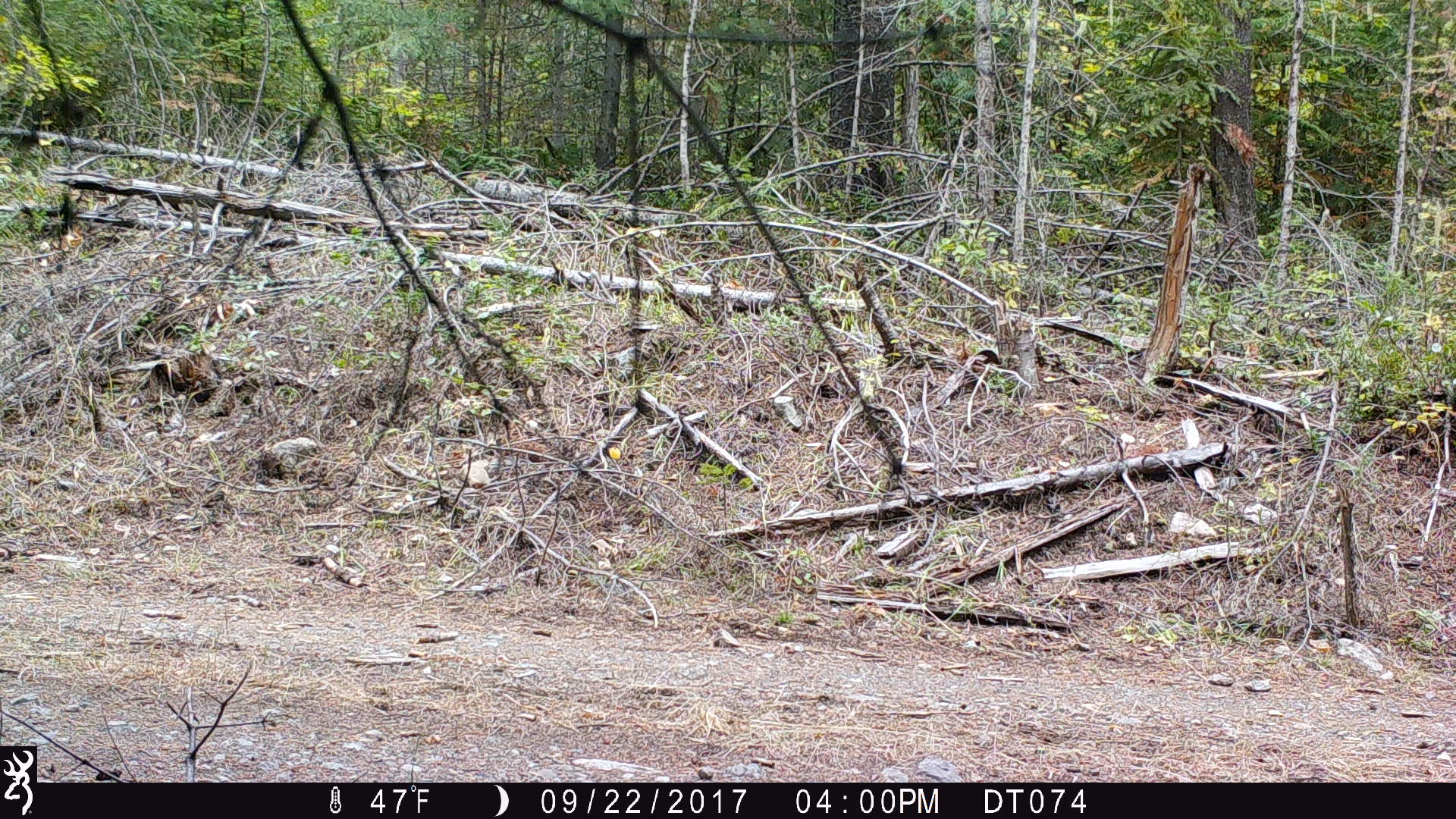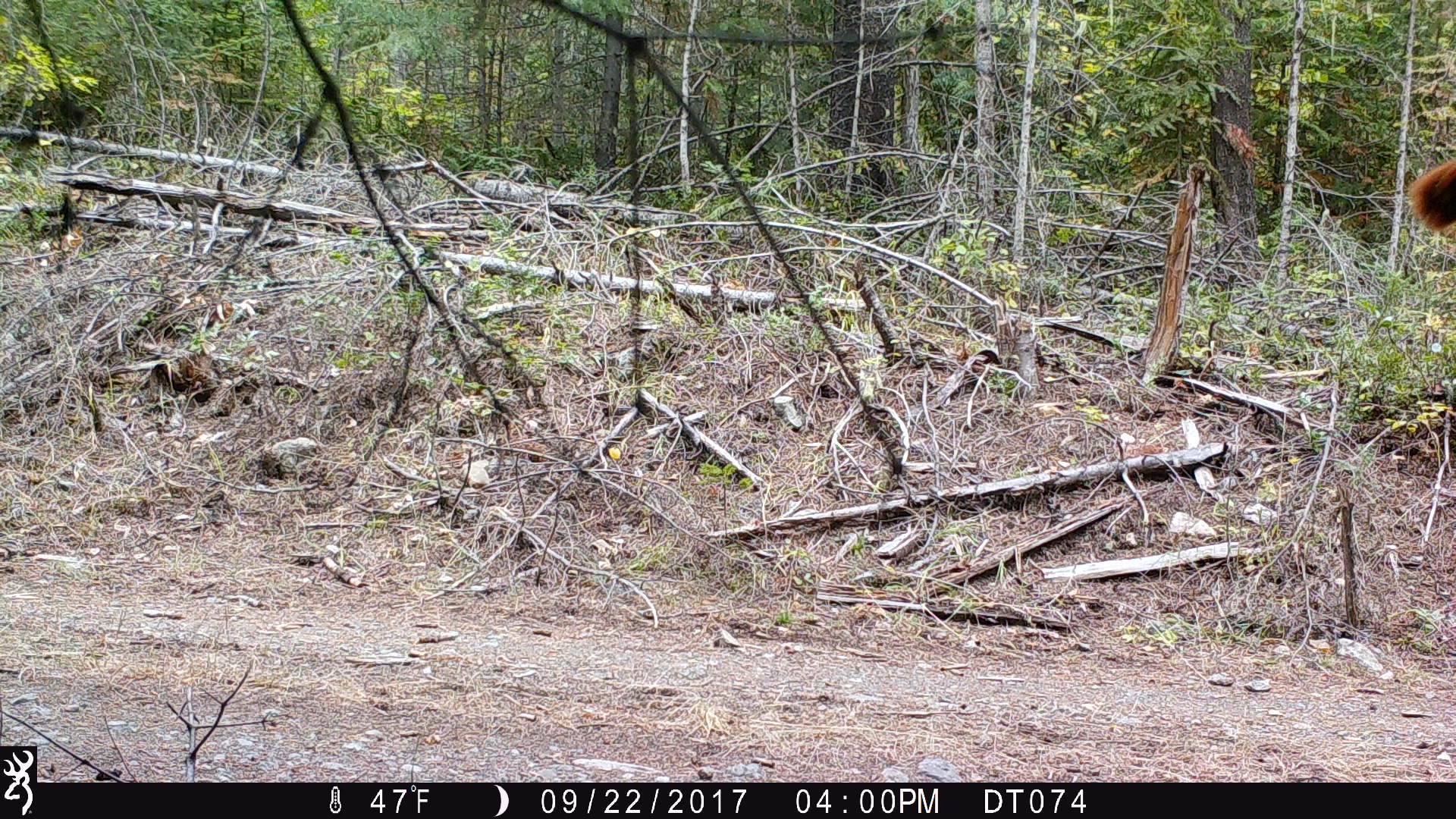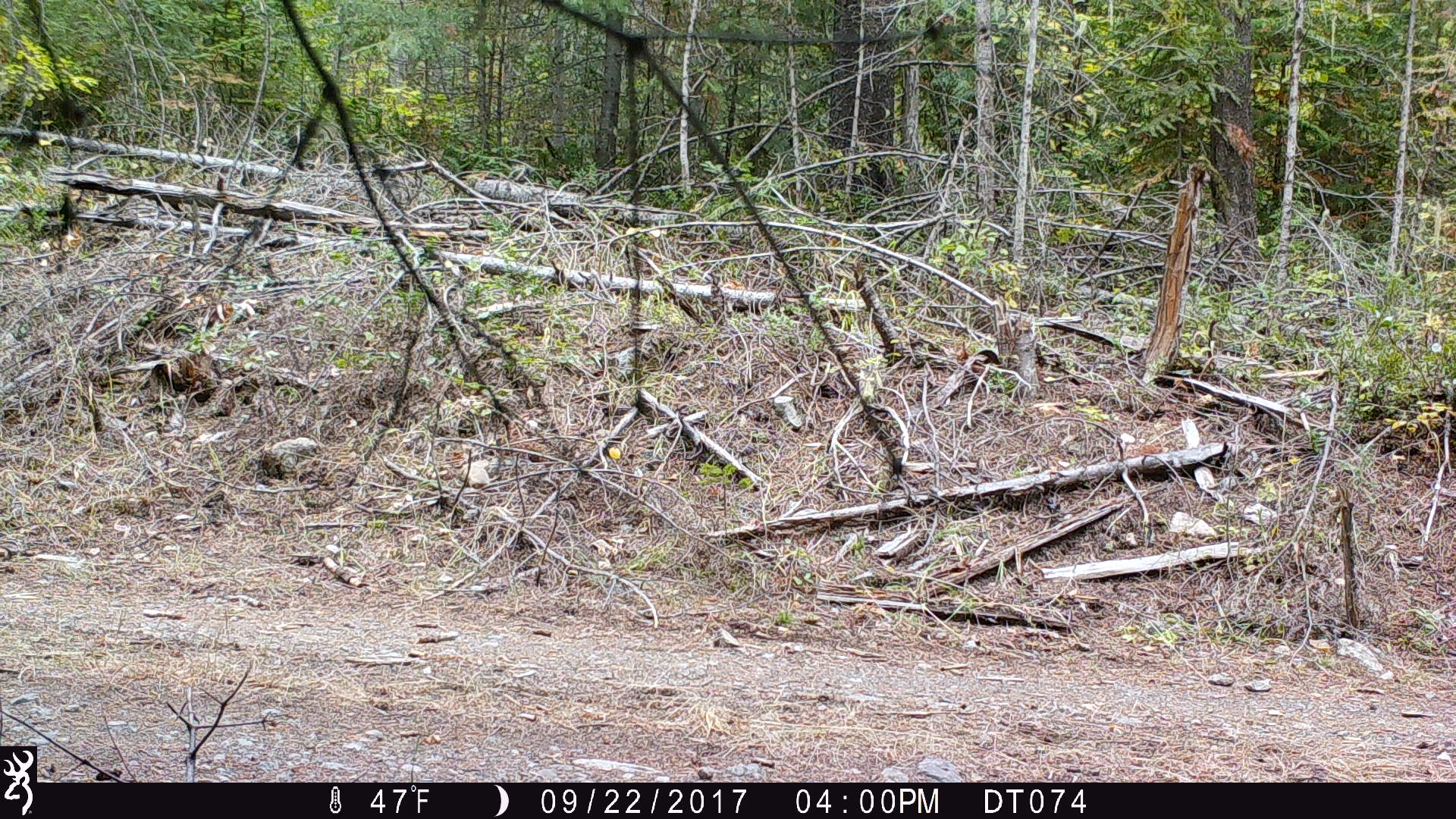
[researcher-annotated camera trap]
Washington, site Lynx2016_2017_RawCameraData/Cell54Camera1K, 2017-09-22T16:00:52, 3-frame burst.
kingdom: Animalia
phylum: Chordata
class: Mammalia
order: Artiodactyla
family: Bovidae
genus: Bos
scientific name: Bos taurus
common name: domestic cattle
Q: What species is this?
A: Domestic cattle (Bos taurus).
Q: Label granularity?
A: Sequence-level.